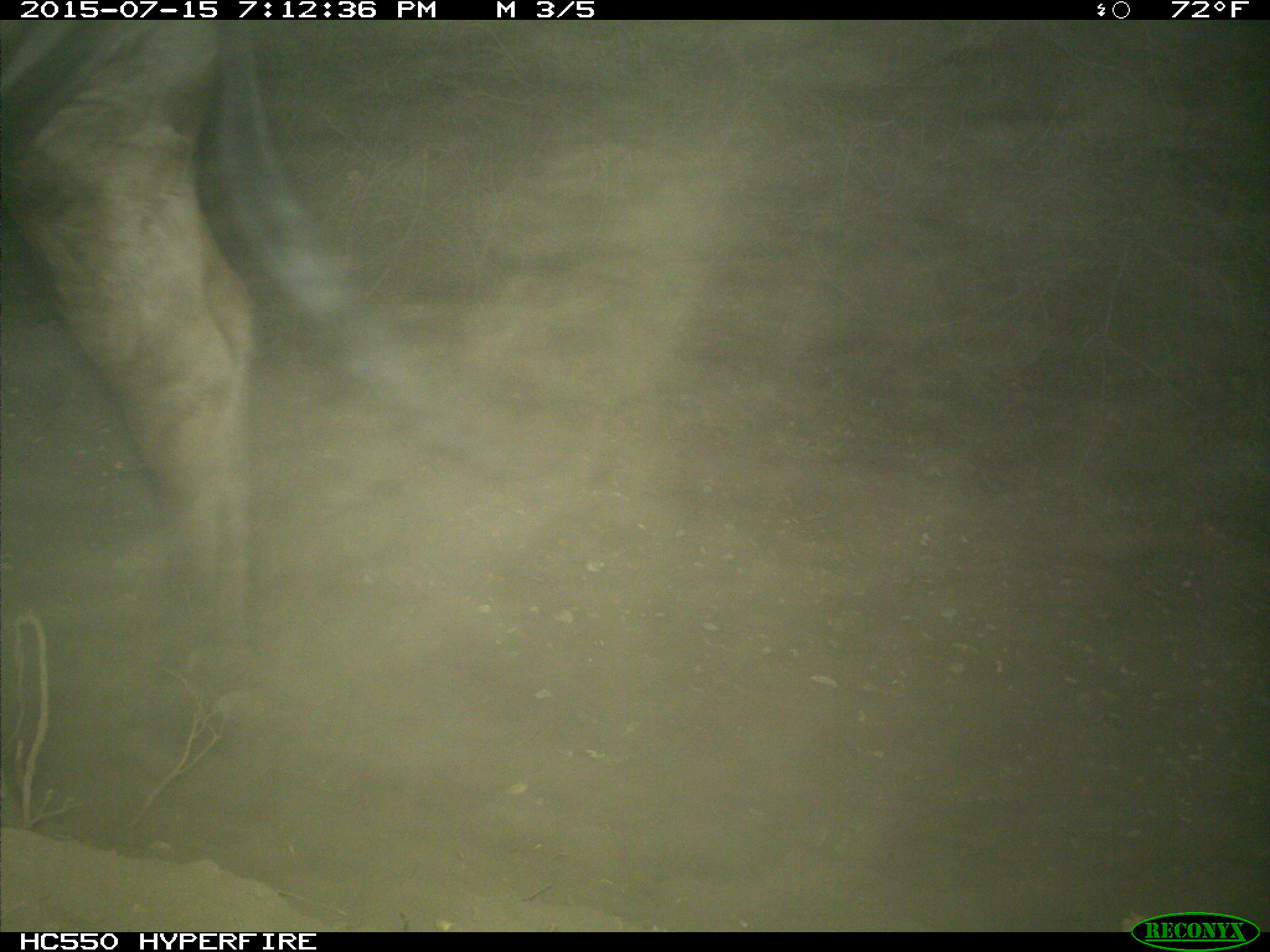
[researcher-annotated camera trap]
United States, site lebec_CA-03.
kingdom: Animalia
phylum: Chordata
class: Mammalia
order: Artiodactyla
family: Bovidae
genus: Bos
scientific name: Bos taurus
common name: domestic cow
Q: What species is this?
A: Bos taurus (domestic cow).